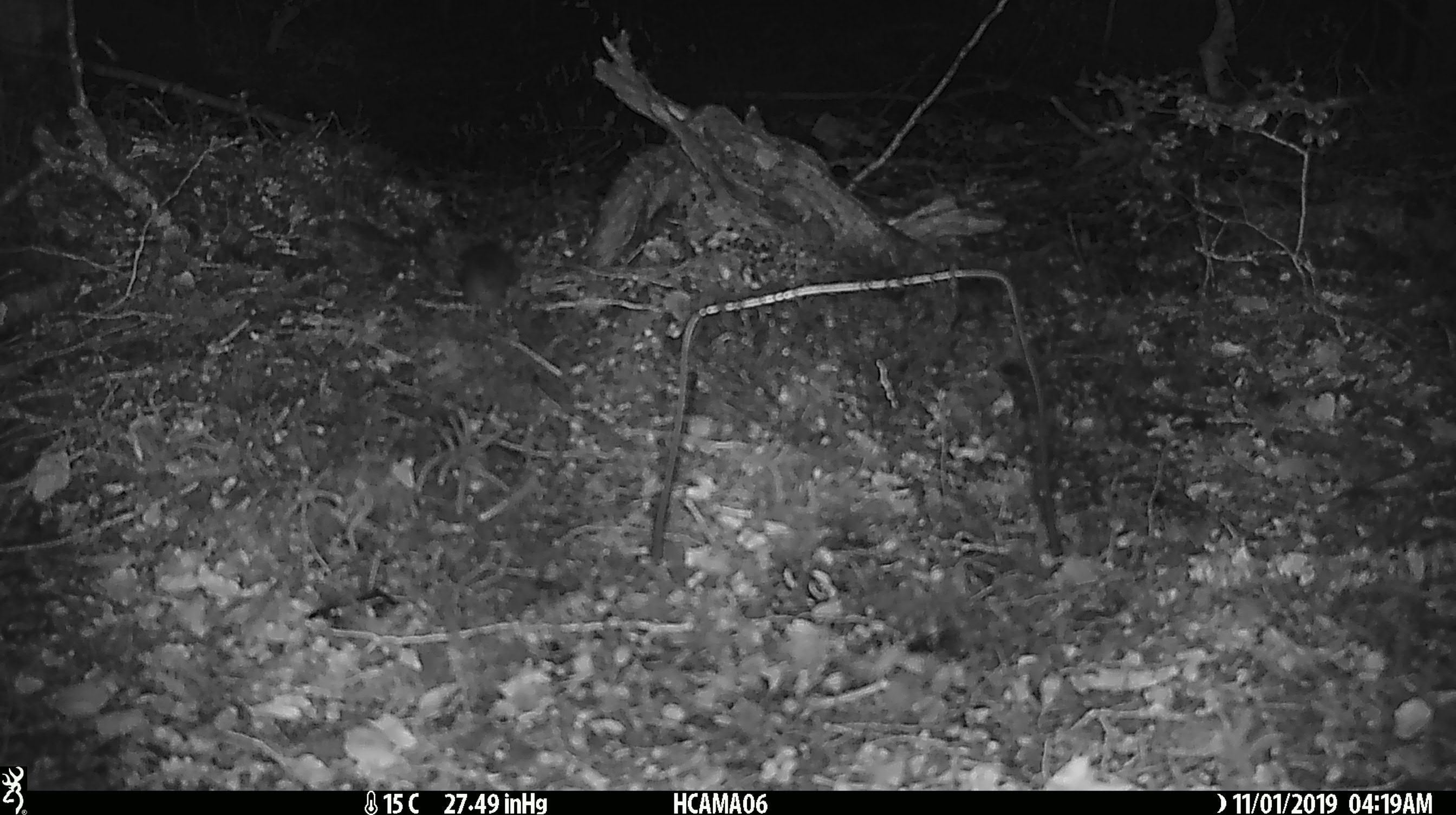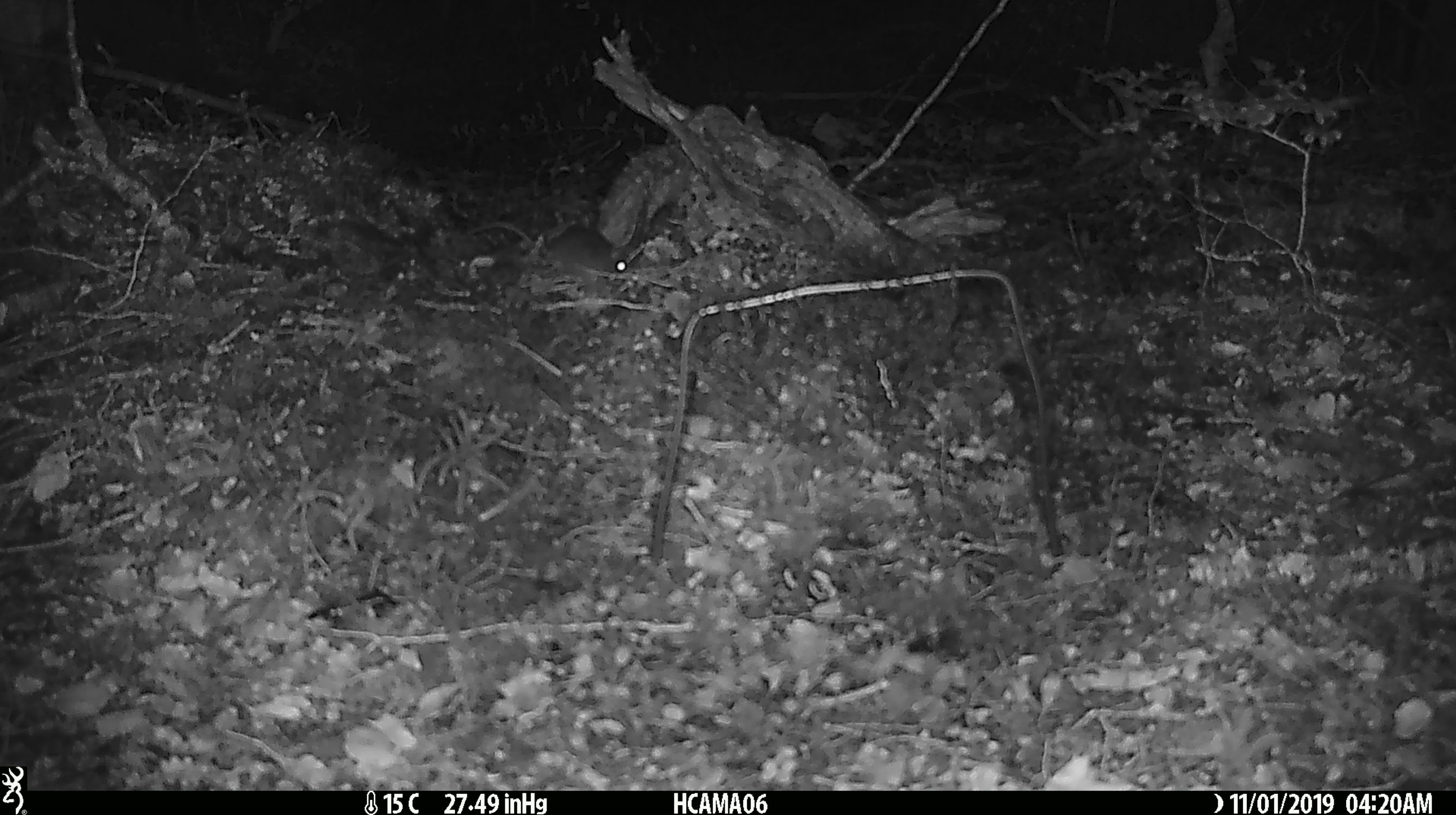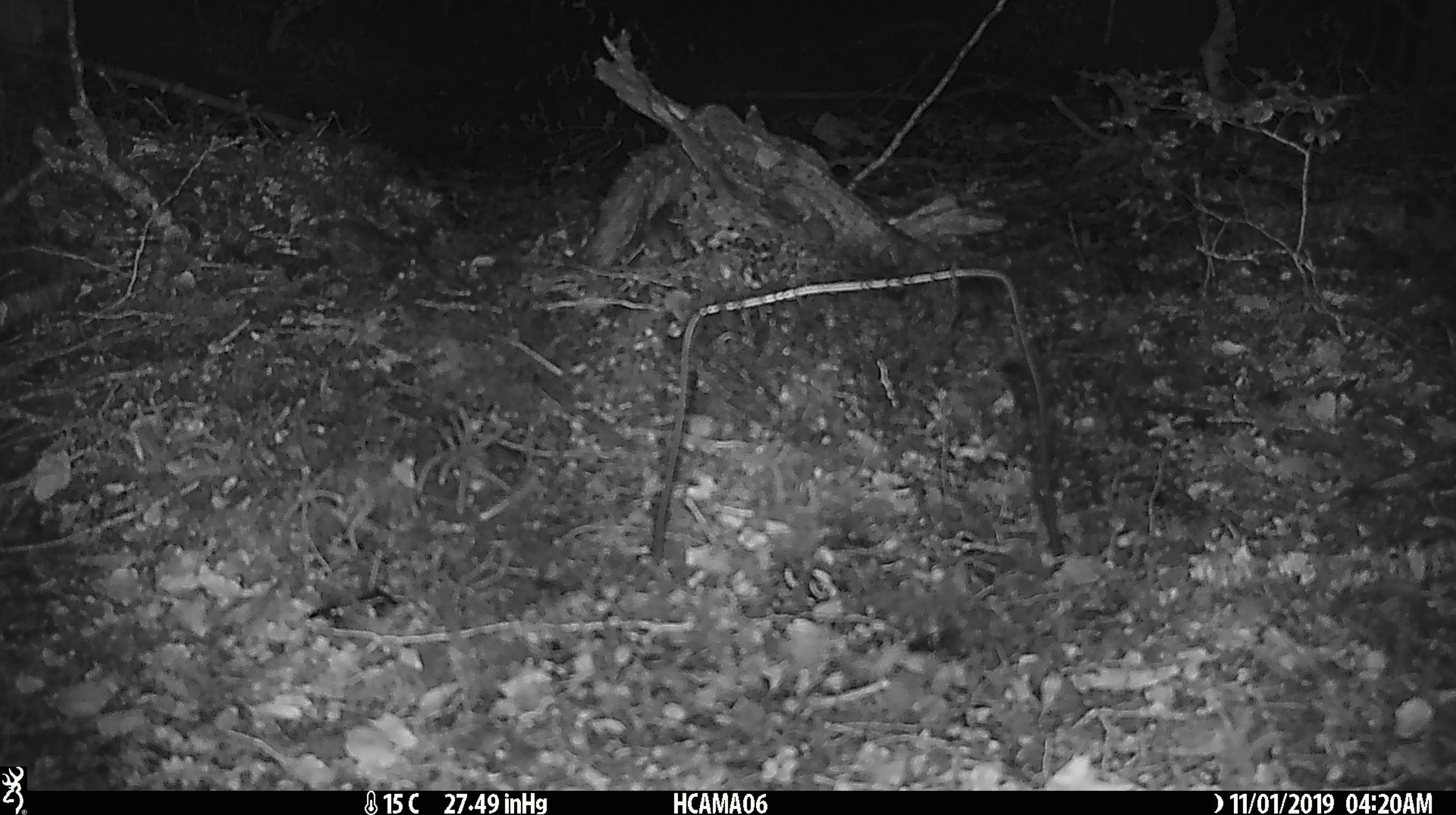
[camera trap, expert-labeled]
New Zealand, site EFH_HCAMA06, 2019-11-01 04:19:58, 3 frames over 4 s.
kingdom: Animalia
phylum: Chordata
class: Mammalia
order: Rodentia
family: Muridae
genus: Mus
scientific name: Mus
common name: mouse